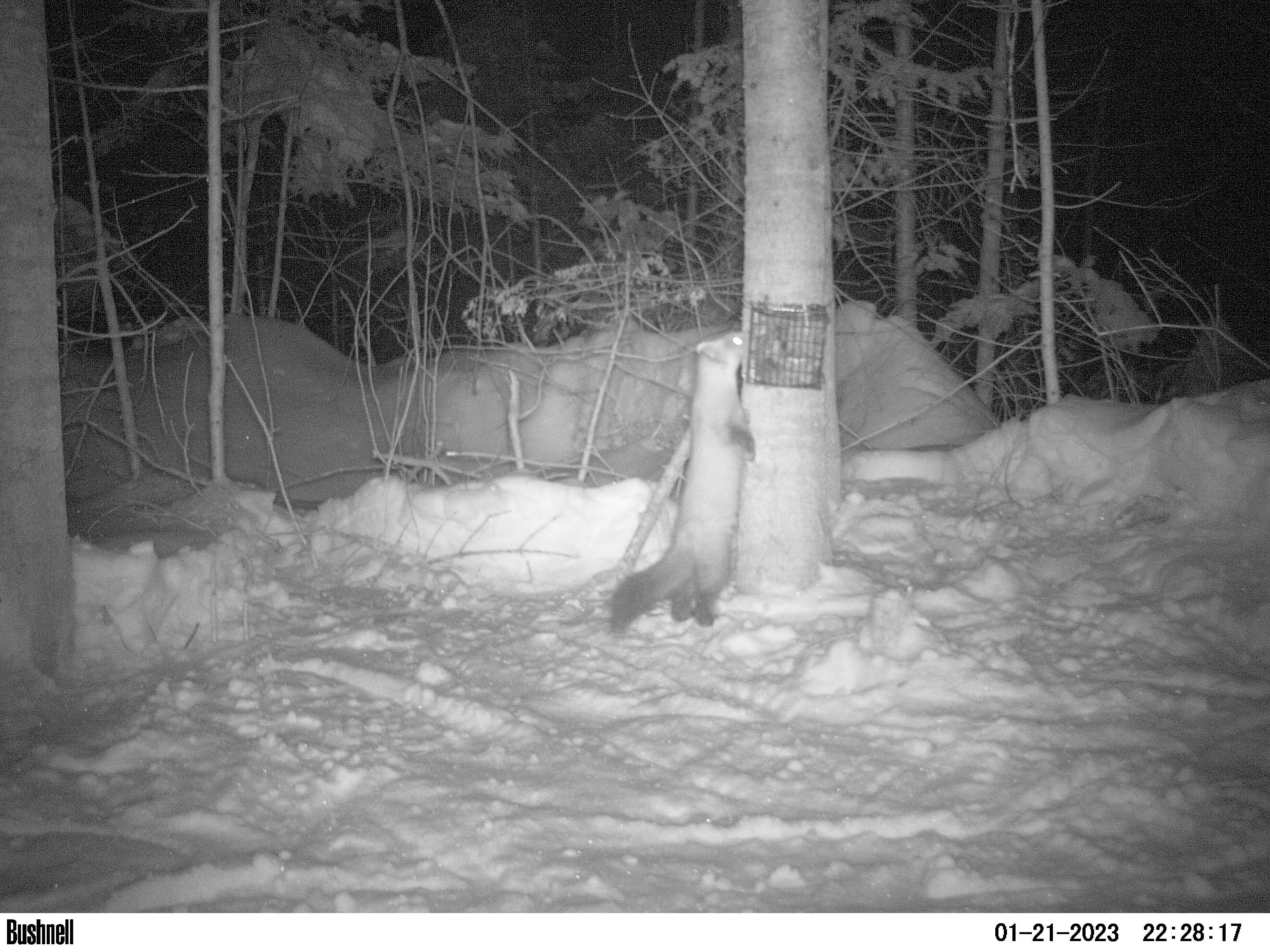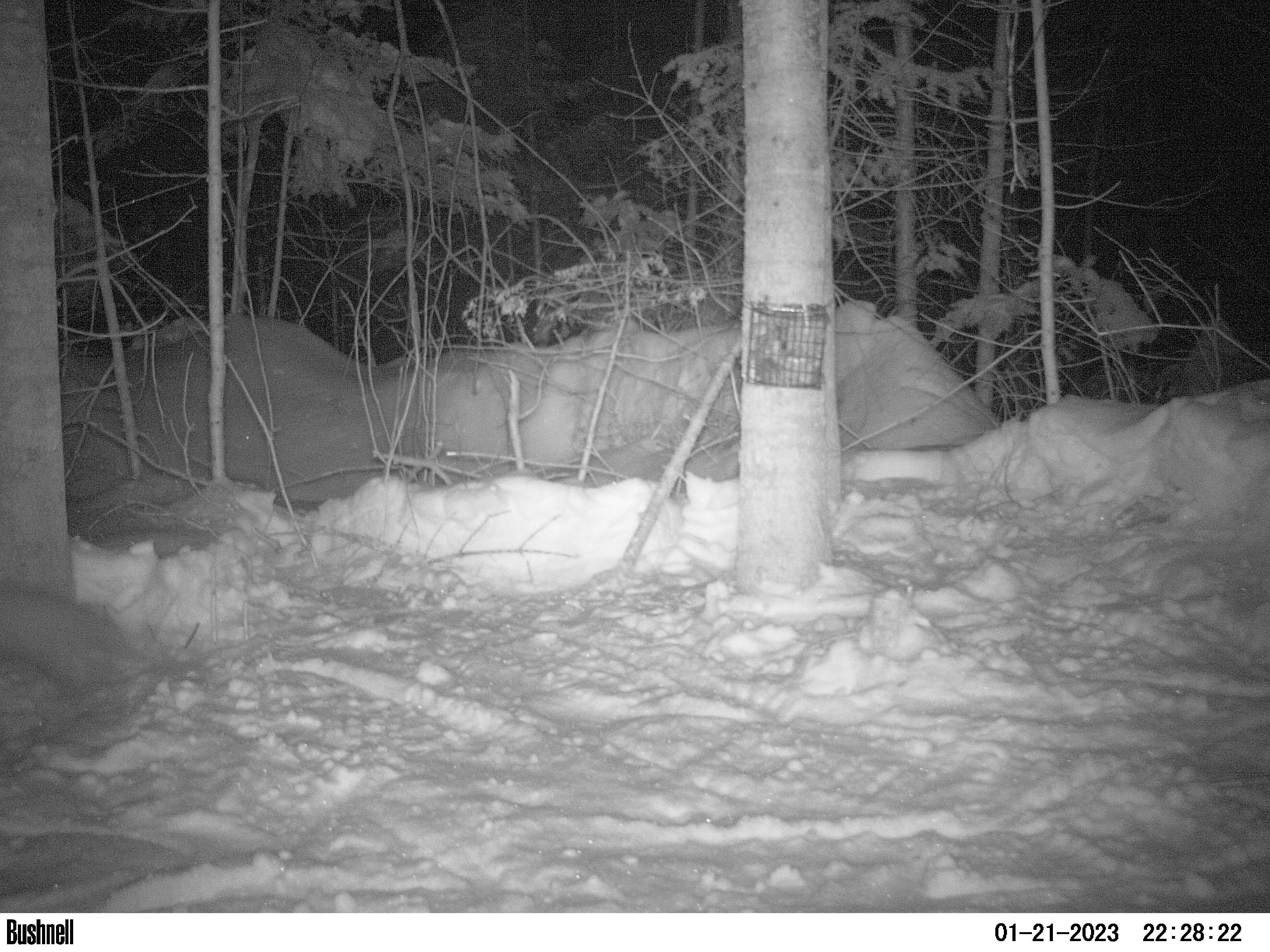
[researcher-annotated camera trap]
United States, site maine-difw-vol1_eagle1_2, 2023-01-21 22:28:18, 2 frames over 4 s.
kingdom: Animalia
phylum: Chordata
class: Mammalia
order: Carnivora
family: Mustelidae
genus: Martes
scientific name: Martes americana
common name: american marten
American marten (Martes americana).